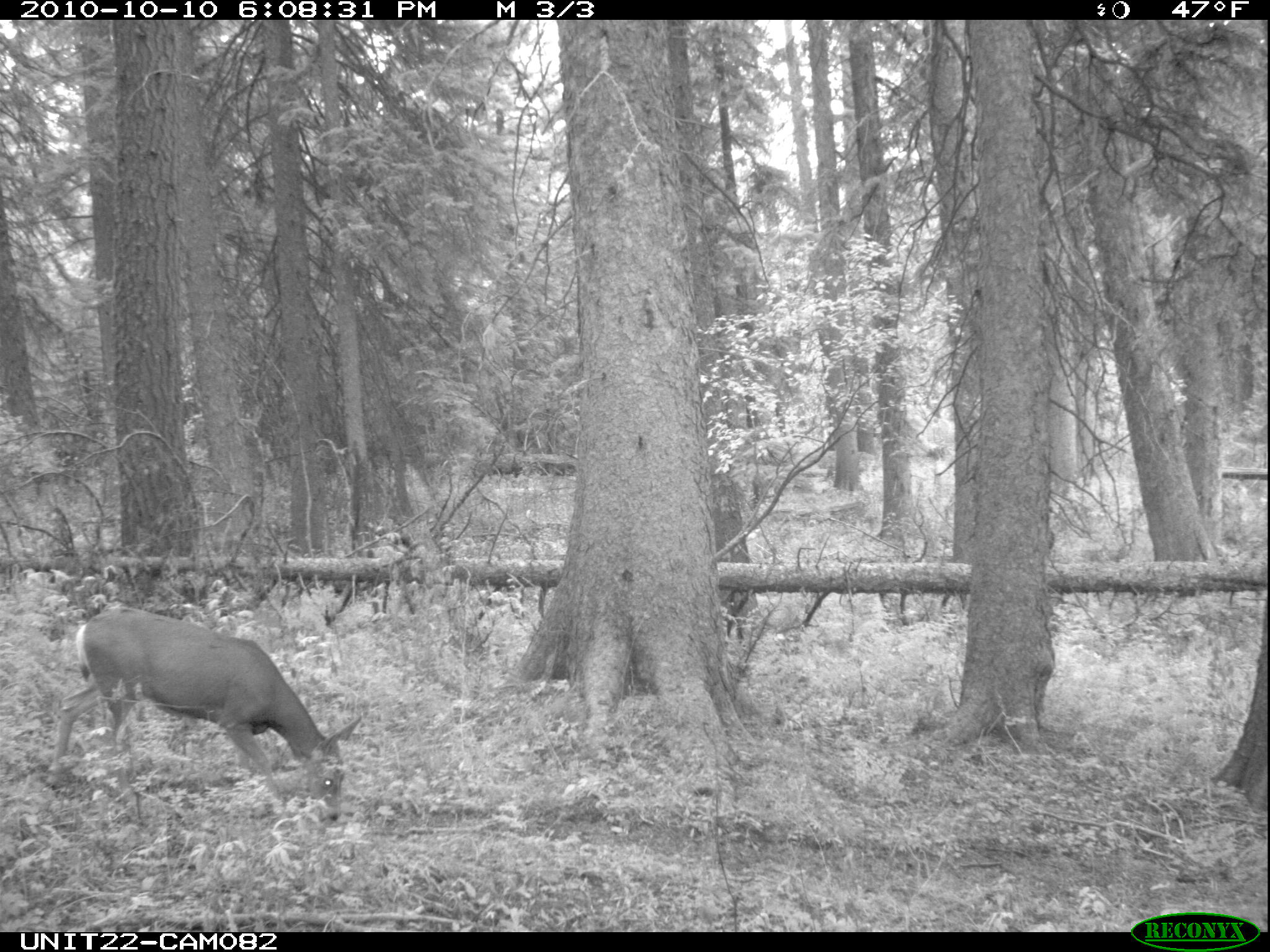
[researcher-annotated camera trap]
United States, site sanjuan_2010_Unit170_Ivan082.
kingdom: Animalia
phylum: Chordata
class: Mammalia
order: Artiodactyla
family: Cervidae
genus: Odocoileus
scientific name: Odocoileus hemionus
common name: mule deer